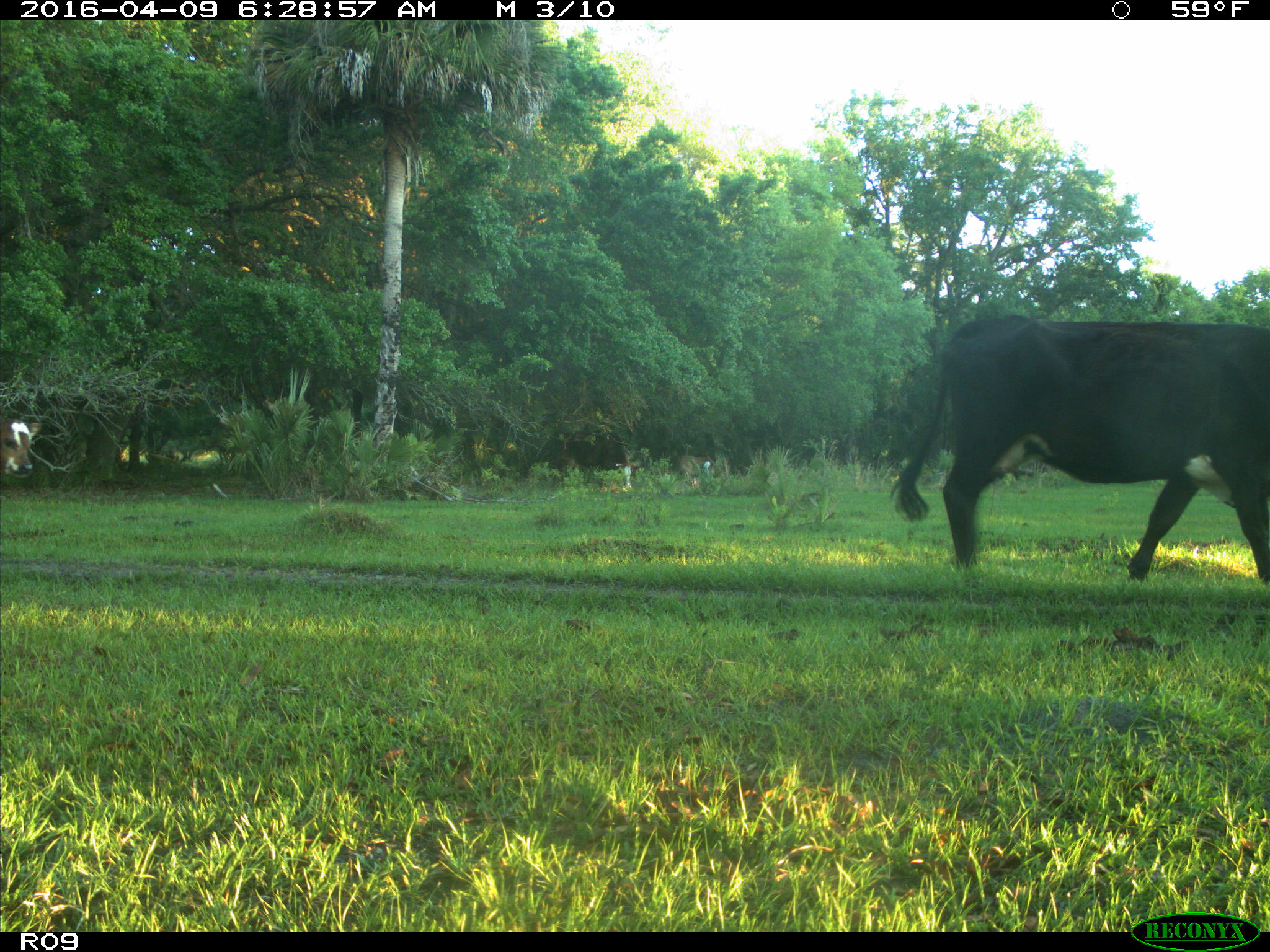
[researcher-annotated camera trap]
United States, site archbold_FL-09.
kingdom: Animalia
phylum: Chordata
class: Mammalia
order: Artiodactyla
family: Bovidae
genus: Bos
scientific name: Bos taurus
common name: domestic cow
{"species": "Bos taurus (domestic cow)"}